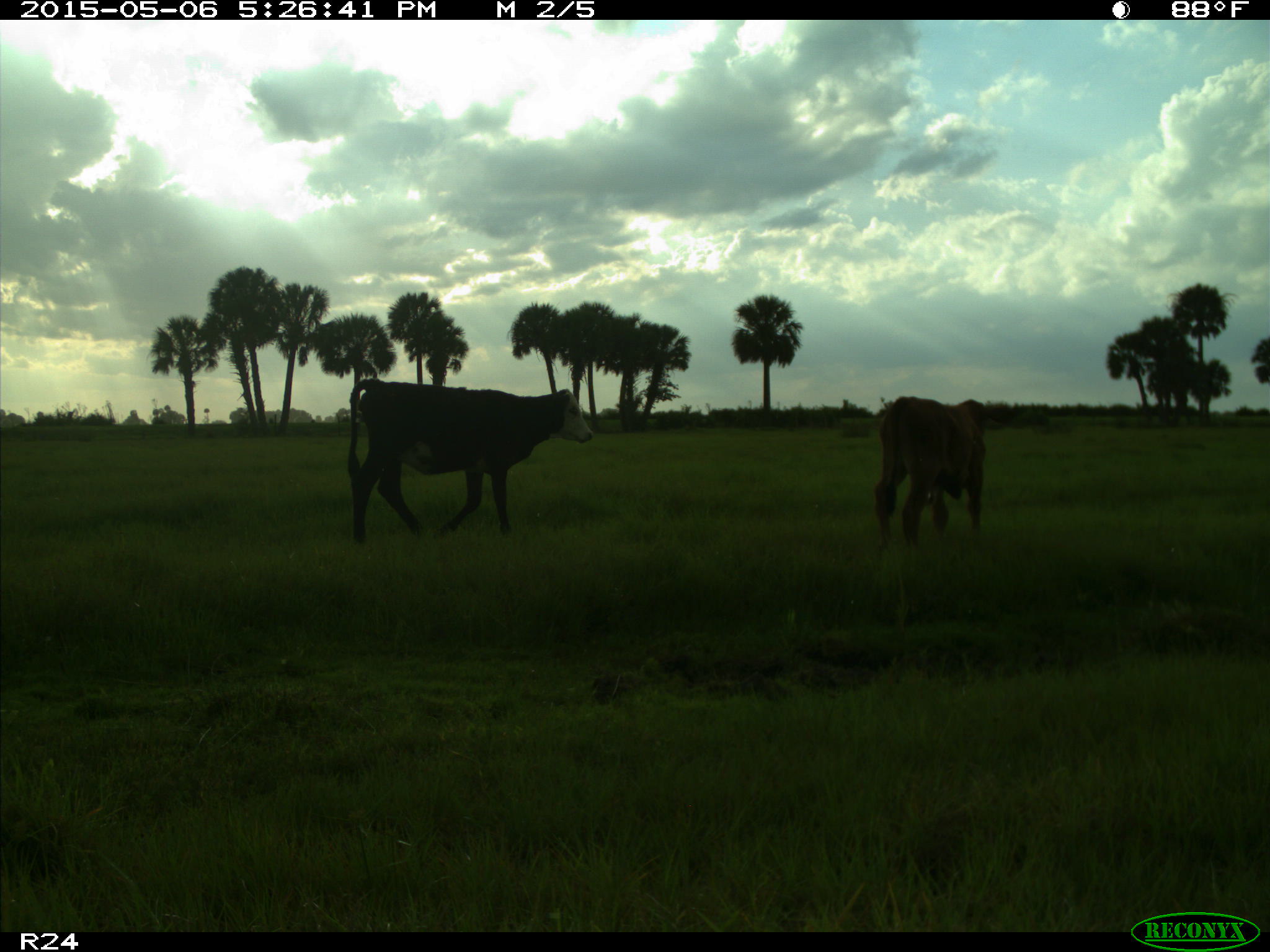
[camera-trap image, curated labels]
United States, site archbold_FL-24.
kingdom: Animalia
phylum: Chordata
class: Mammalia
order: Artiodactyla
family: Bovidae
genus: Bos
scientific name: Bos taurus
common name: domestic cow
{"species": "Bos taurus (domestic cow)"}